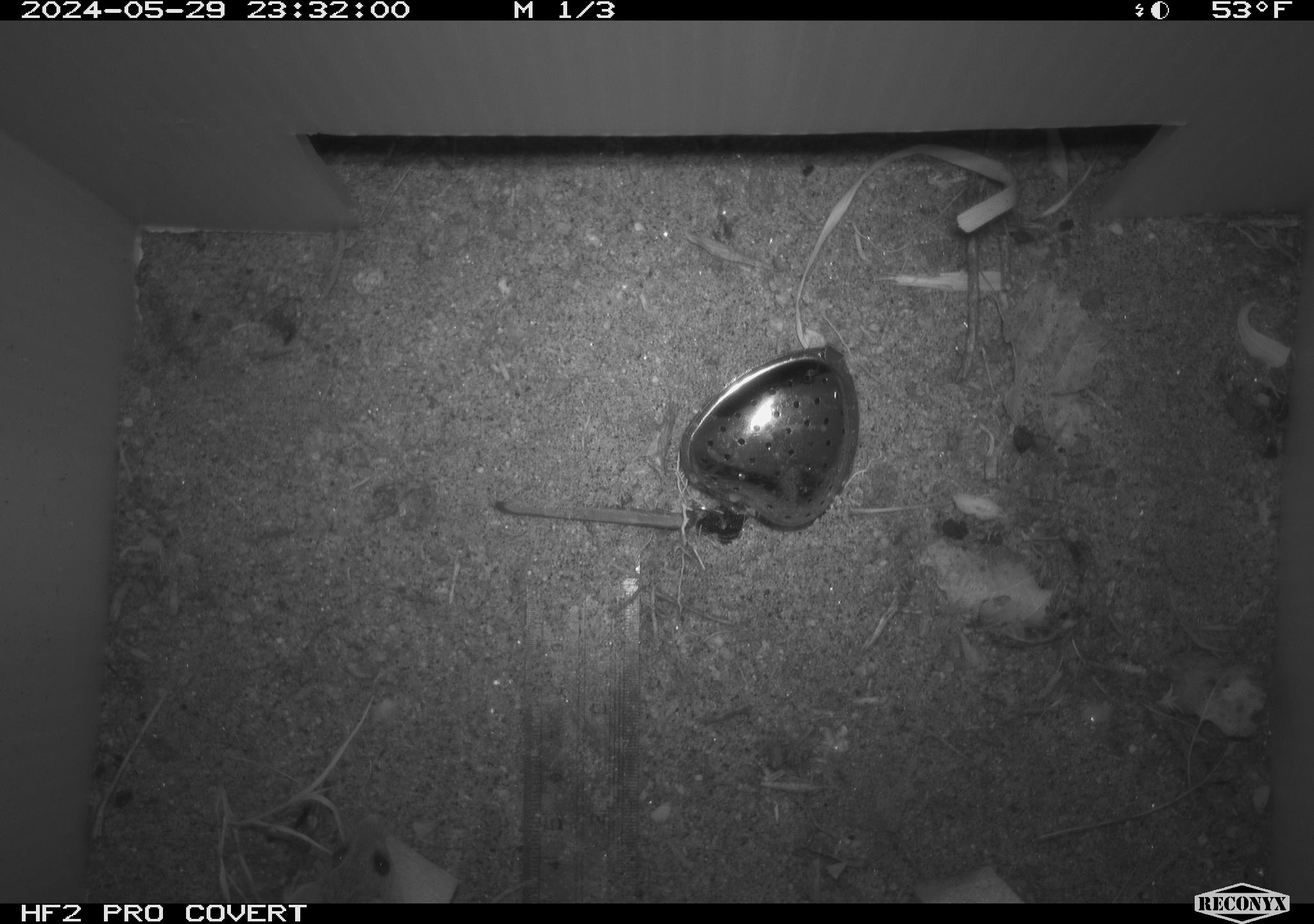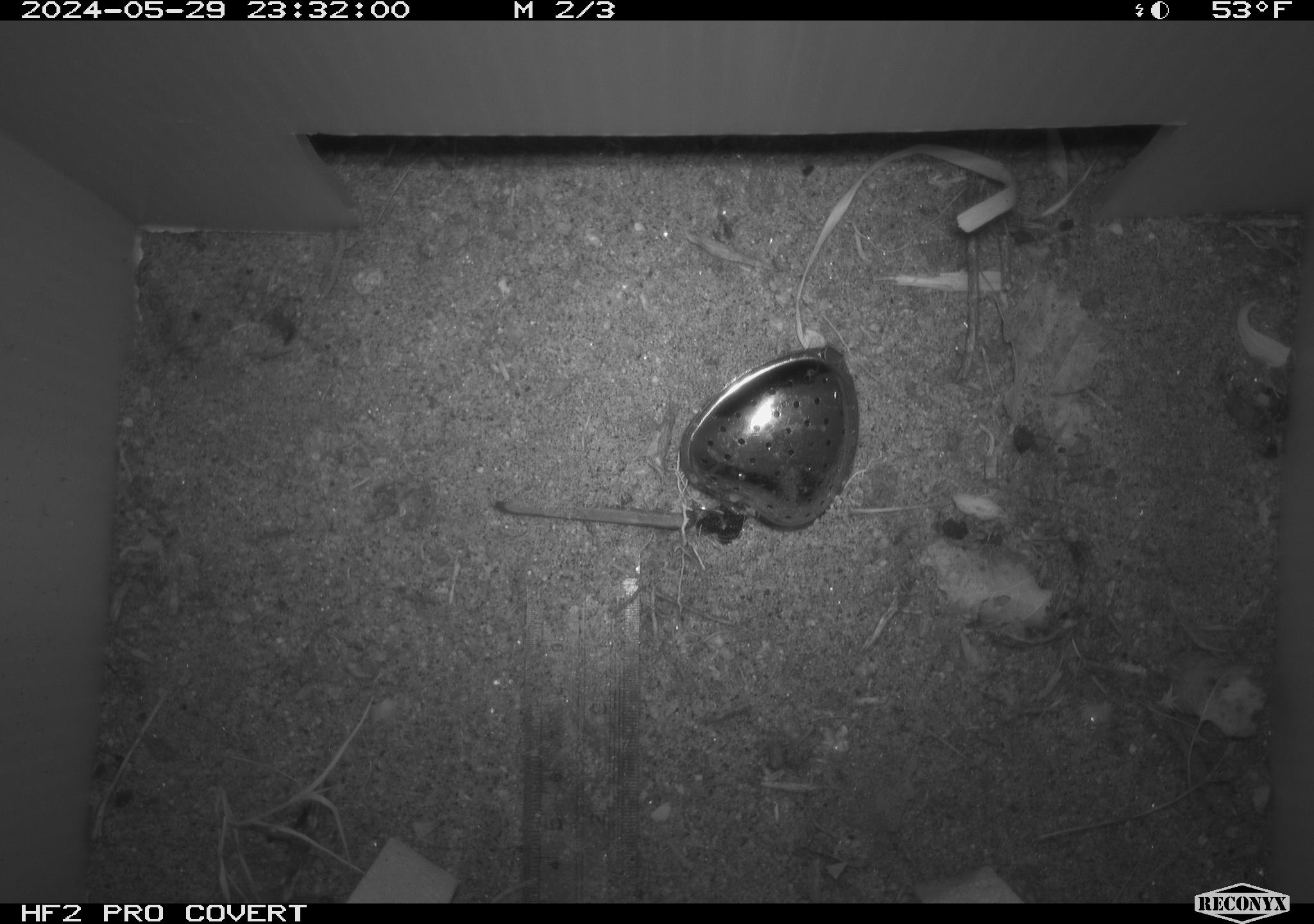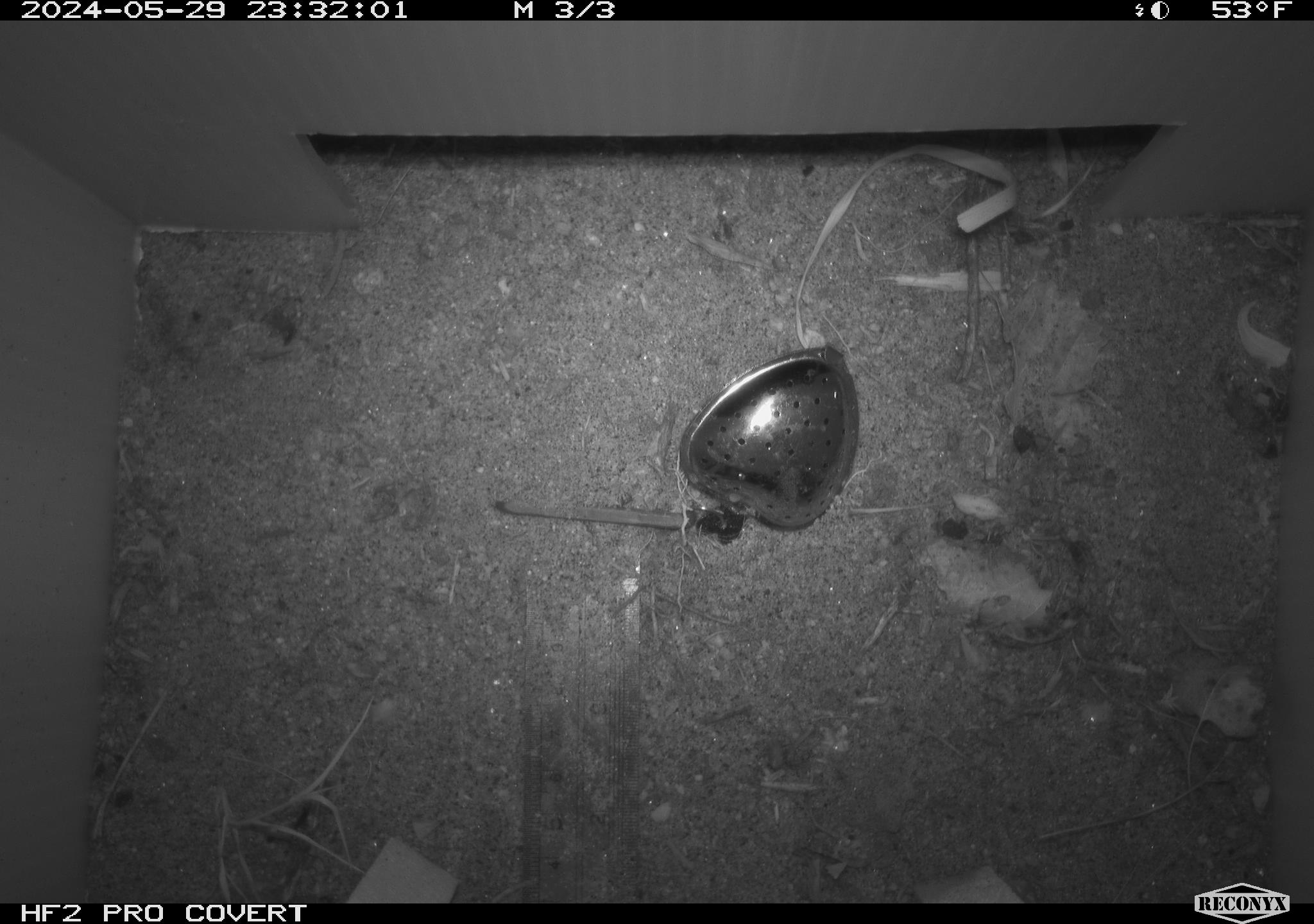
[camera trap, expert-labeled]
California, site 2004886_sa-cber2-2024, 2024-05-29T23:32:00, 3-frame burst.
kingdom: Animalia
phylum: Chordata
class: Mammalia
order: Rodentia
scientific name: Rodentia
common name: mouse species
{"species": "mouse species (Rodentia)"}